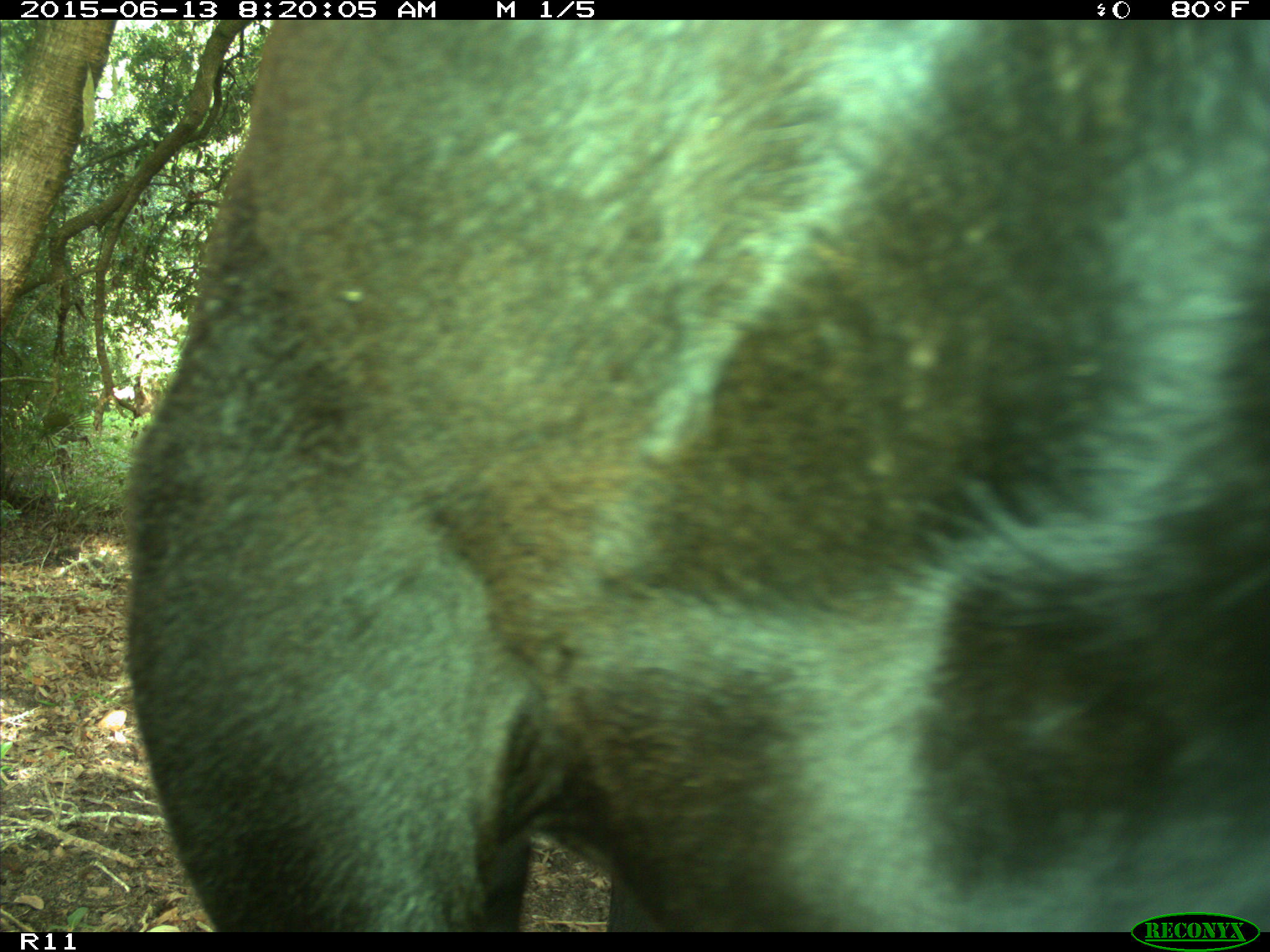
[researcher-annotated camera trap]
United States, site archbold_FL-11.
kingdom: Animalia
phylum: Chordata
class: Mammalia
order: Artiodactyla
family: Bovidae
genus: Bos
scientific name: Bos taurus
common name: domestic cow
Bos taurus (domestic cow).